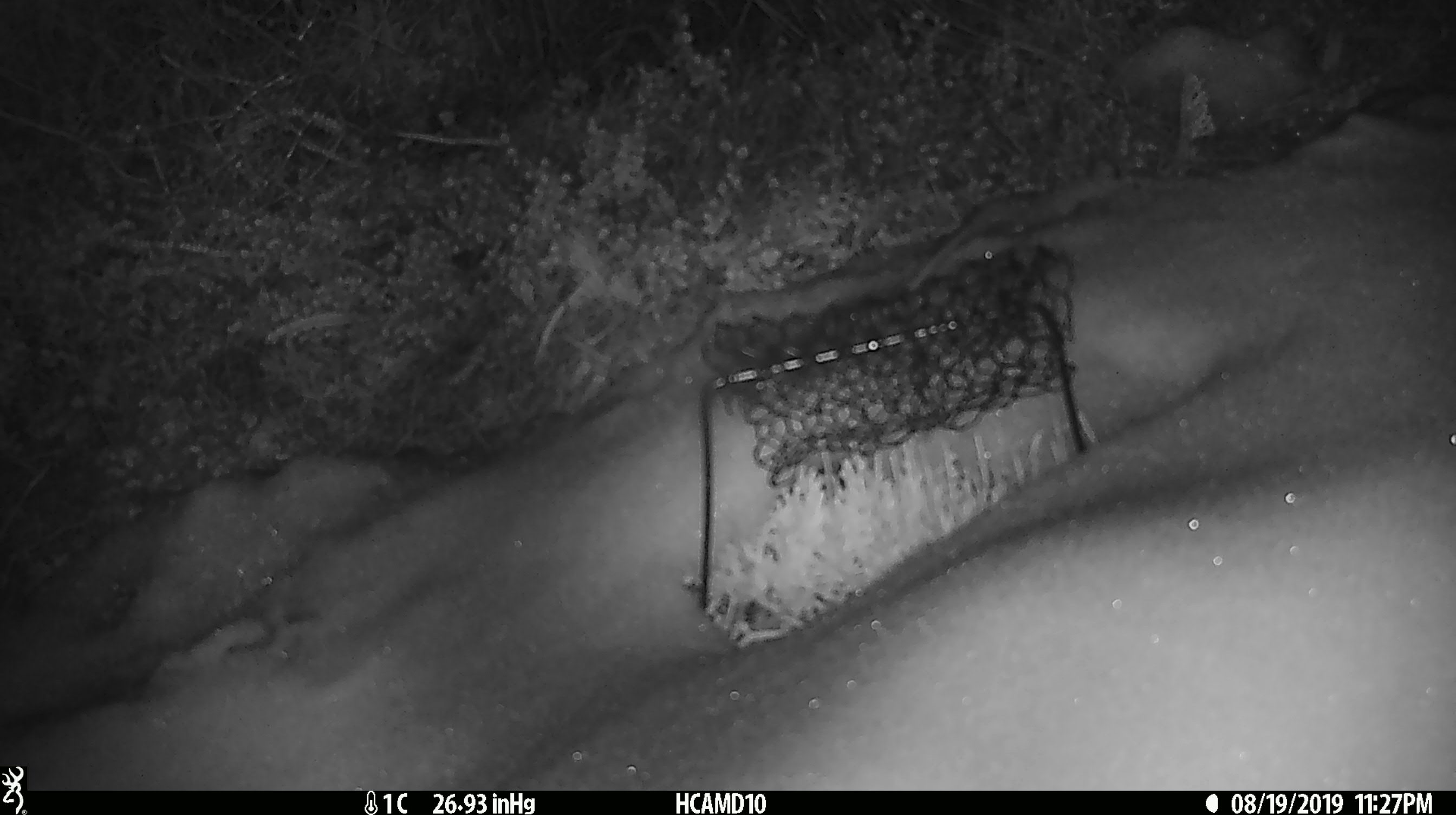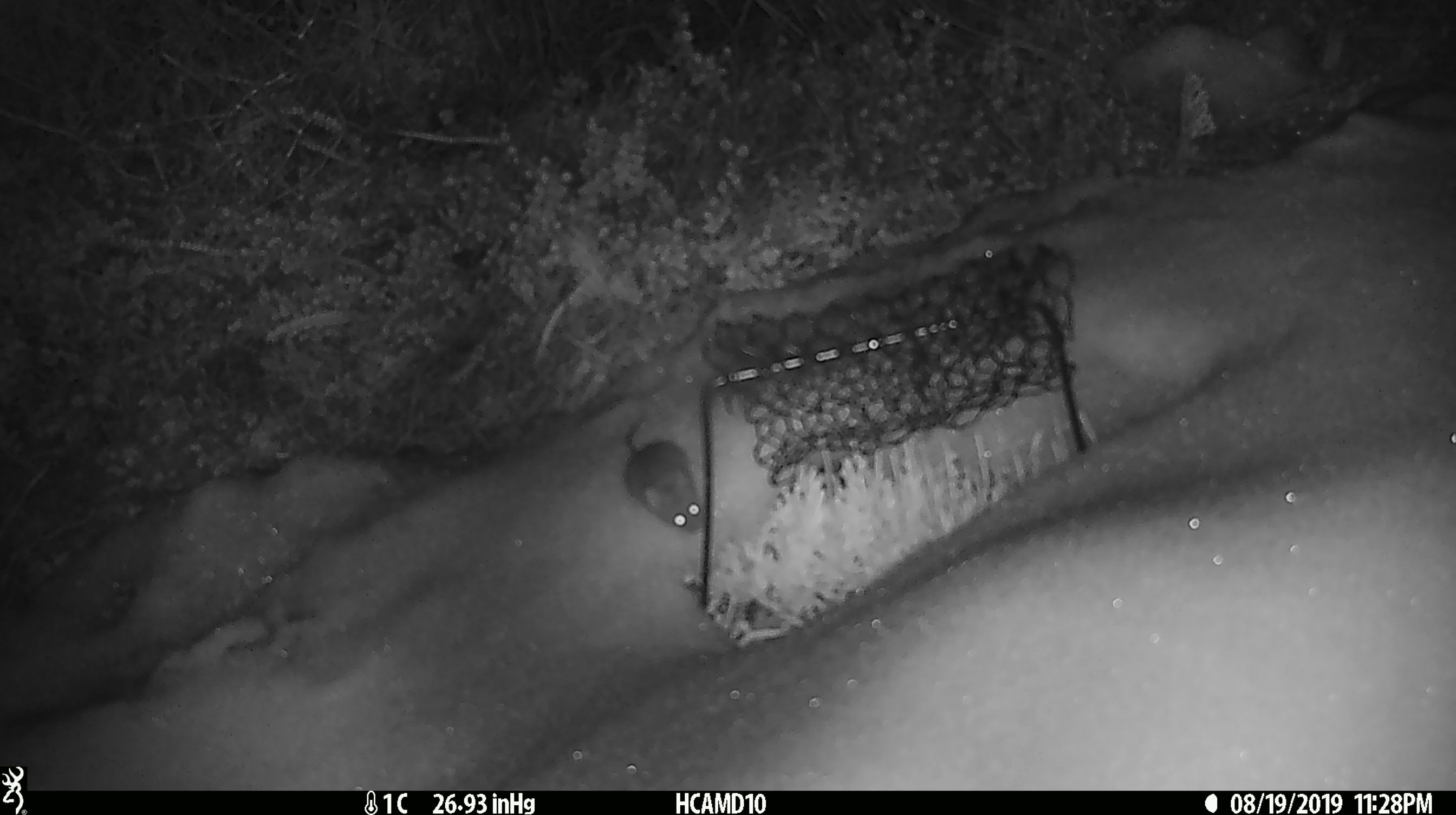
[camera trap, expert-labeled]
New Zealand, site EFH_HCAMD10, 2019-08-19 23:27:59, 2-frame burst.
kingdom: Animalia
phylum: Chordata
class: Mammalia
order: Rodentia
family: Muridae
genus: Mus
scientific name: Mus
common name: mouse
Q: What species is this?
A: Mouse (Mus).